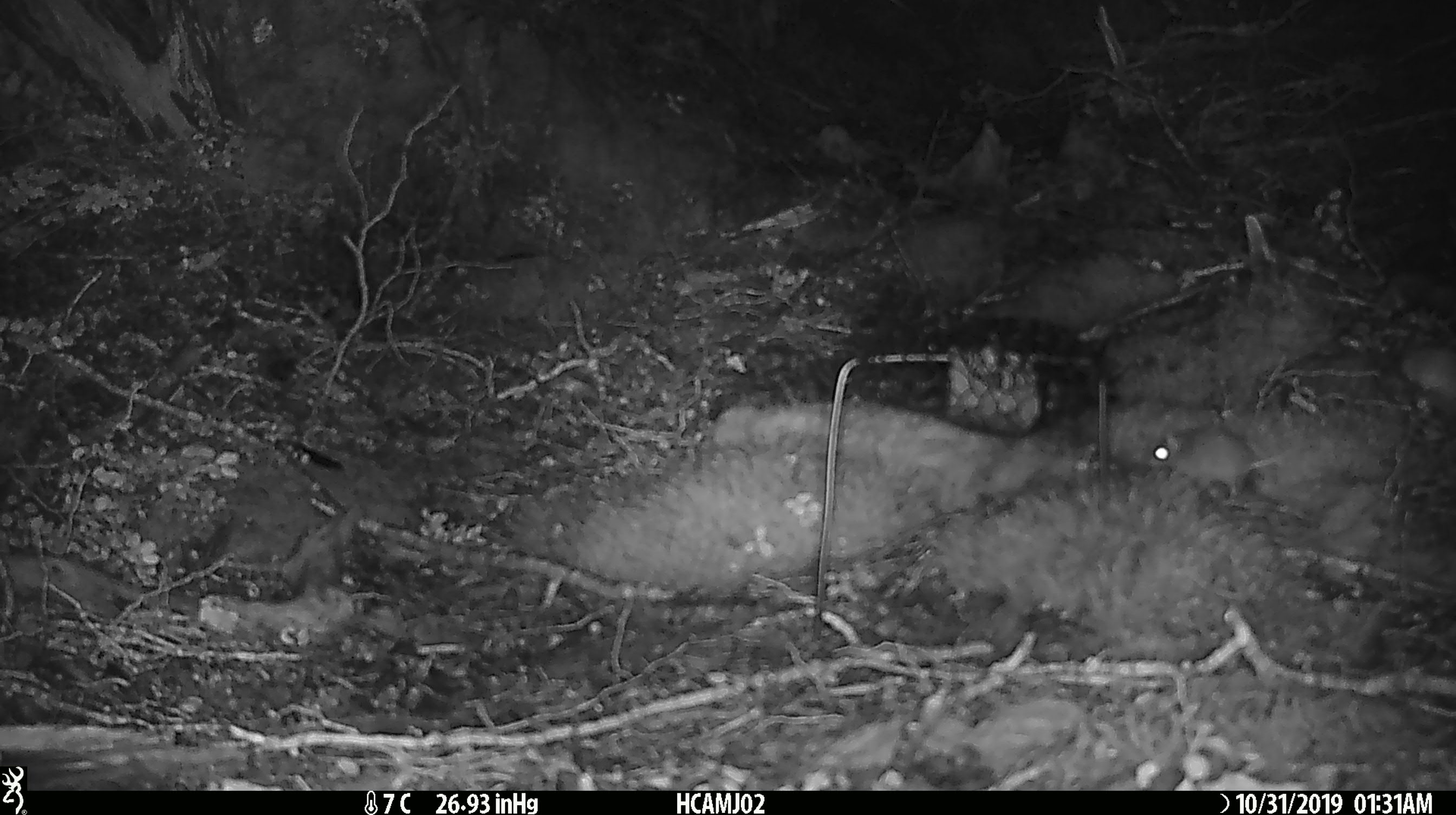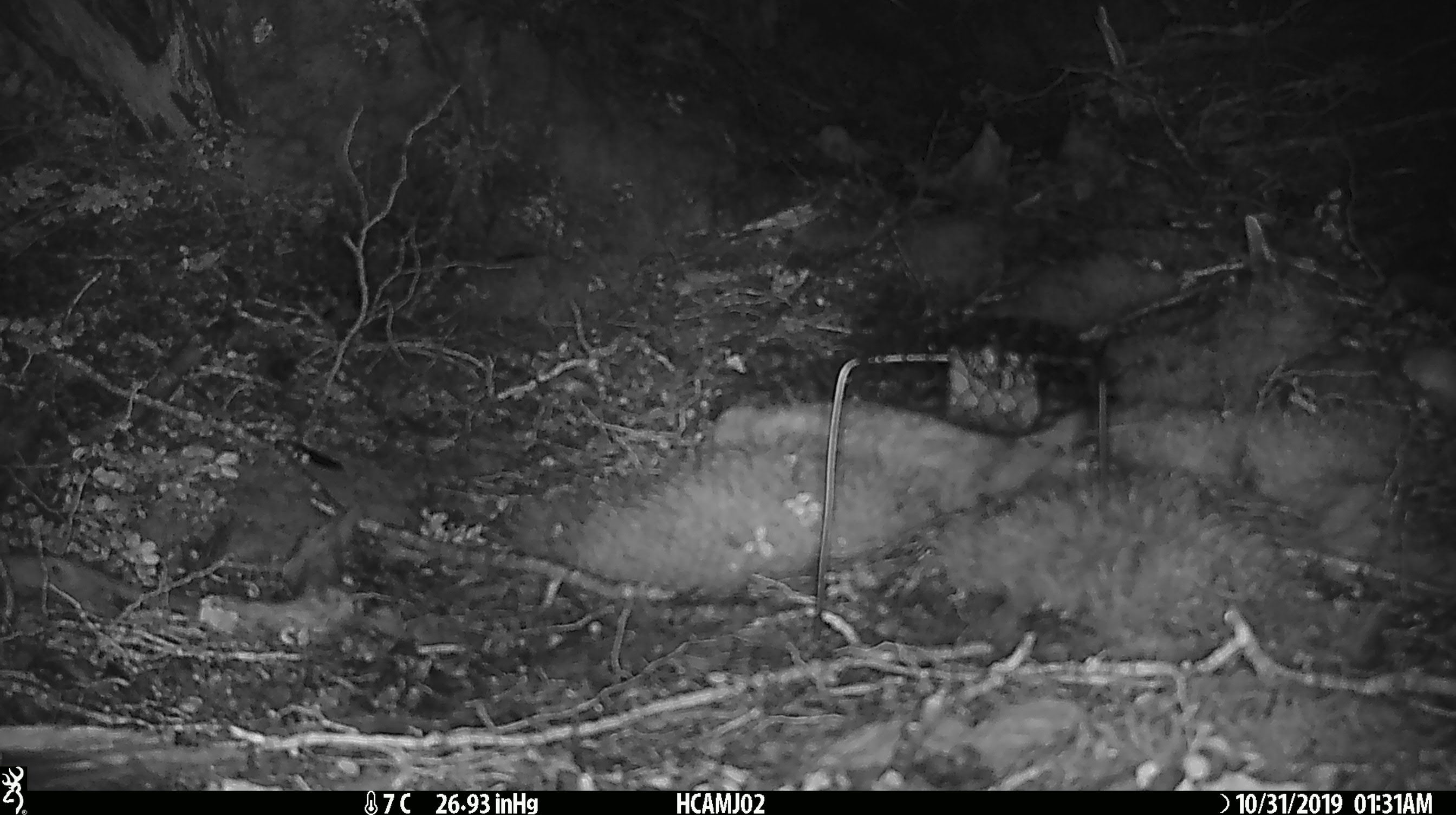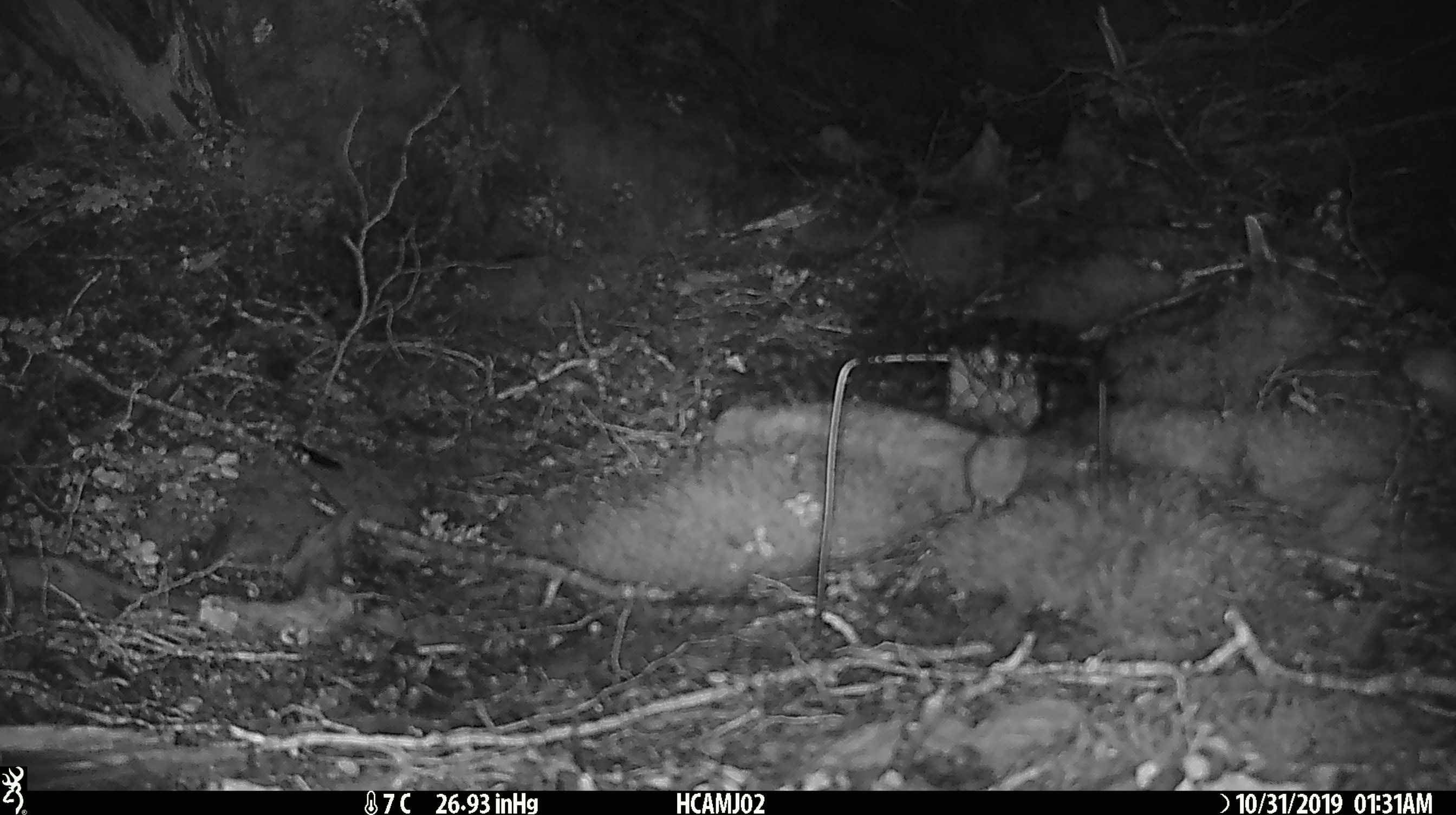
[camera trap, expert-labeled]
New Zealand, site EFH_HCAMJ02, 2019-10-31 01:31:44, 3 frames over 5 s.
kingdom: Animalia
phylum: Chordata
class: Mammalia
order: Rodentia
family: Muridae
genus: Mus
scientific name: Mus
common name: mouse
Mouse (Mus).